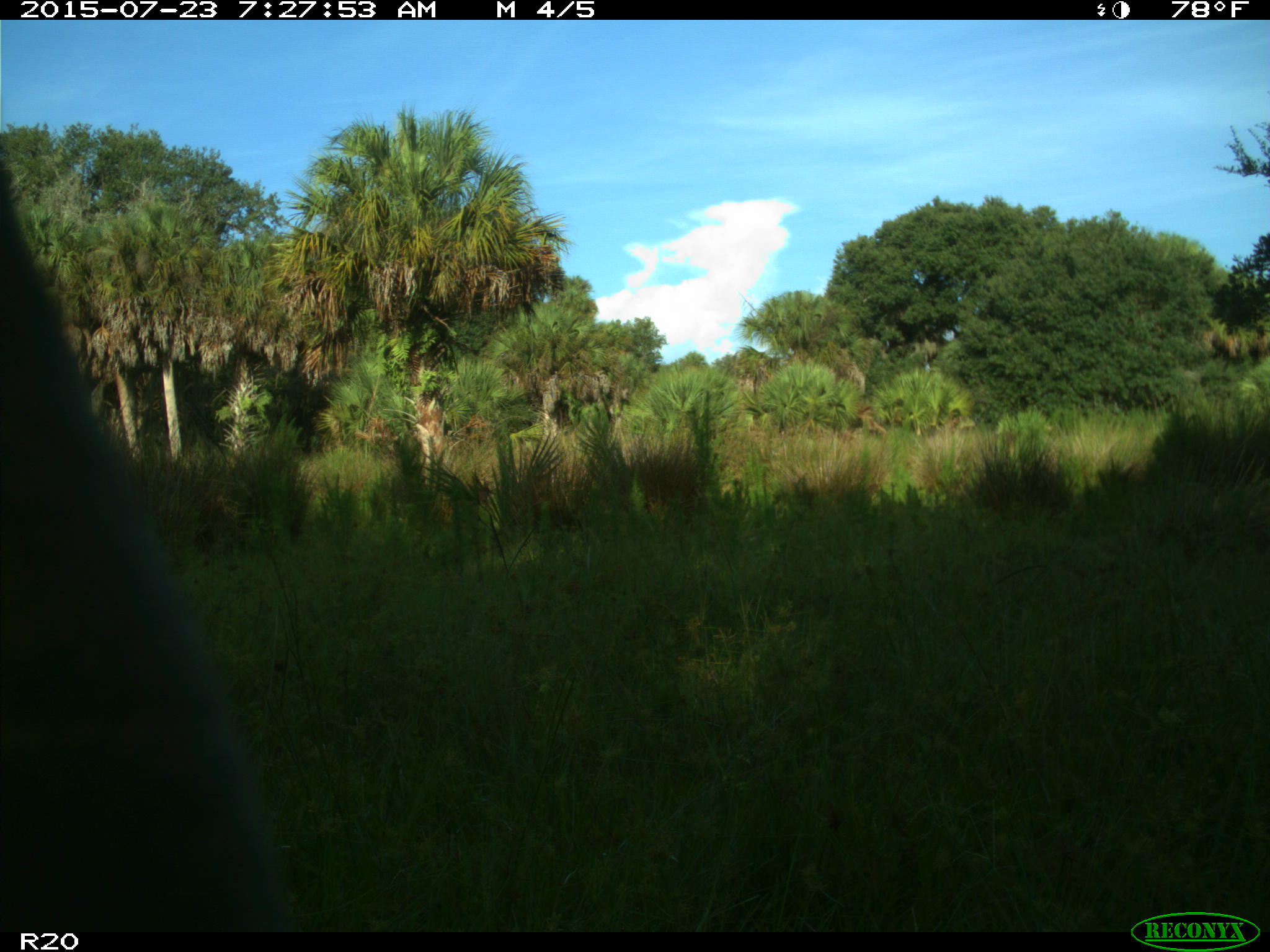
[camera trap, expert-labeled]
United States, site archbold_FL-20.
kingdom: Animalia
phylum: Chordata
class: Mammalia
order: Artiodactyla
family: Bovidae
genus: Bos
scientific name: Bos taurus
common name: domestic cow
Bos taurus (domestic cow).